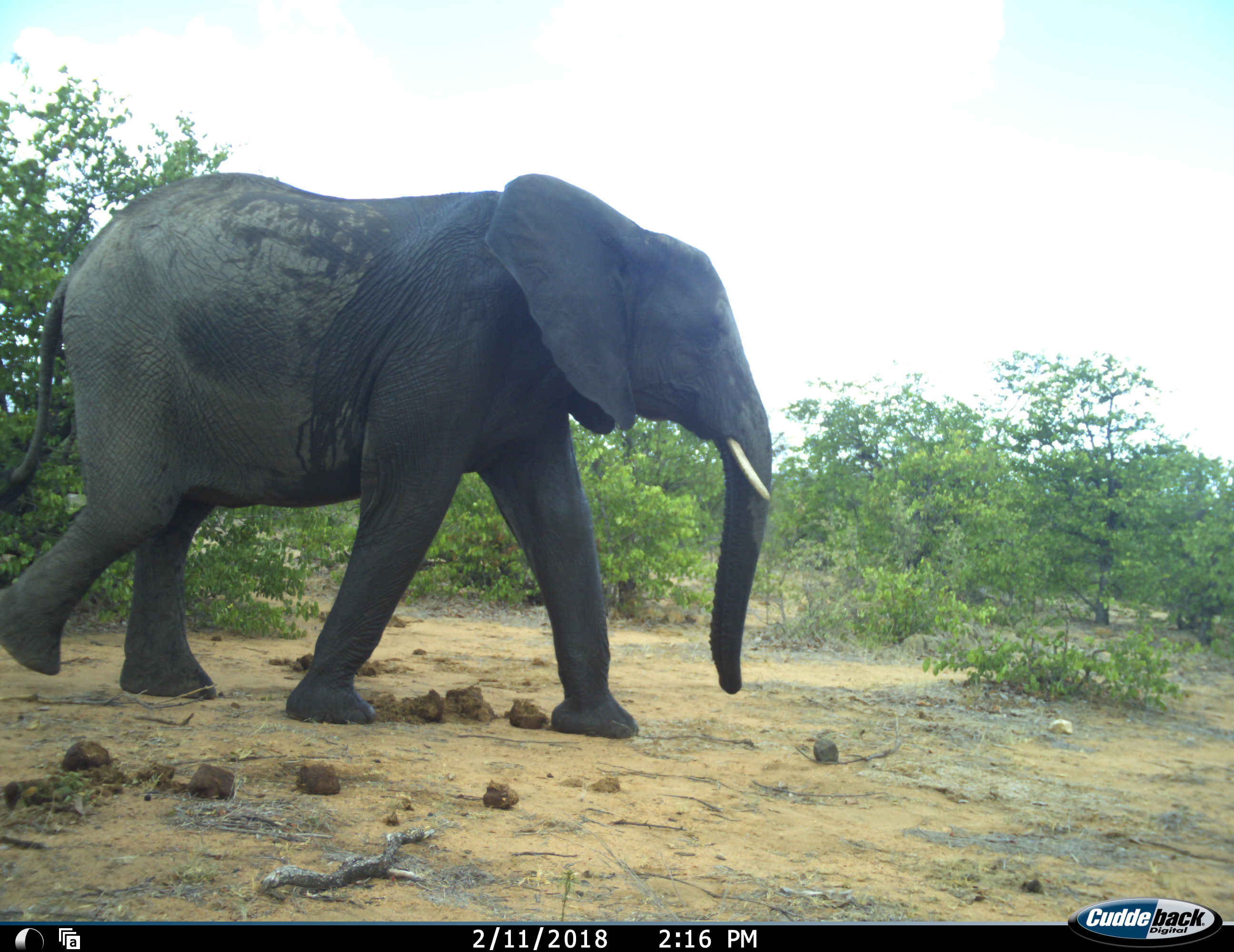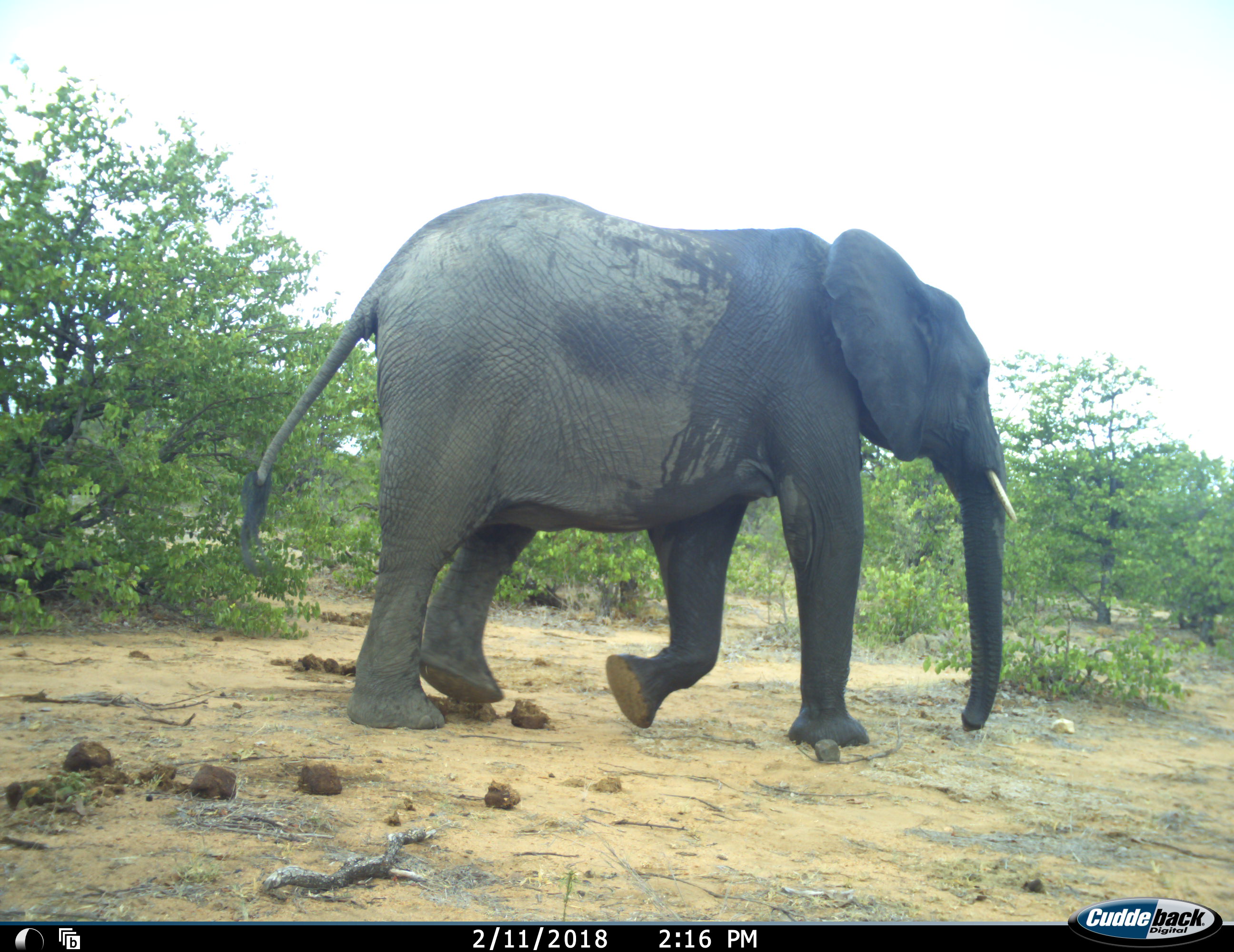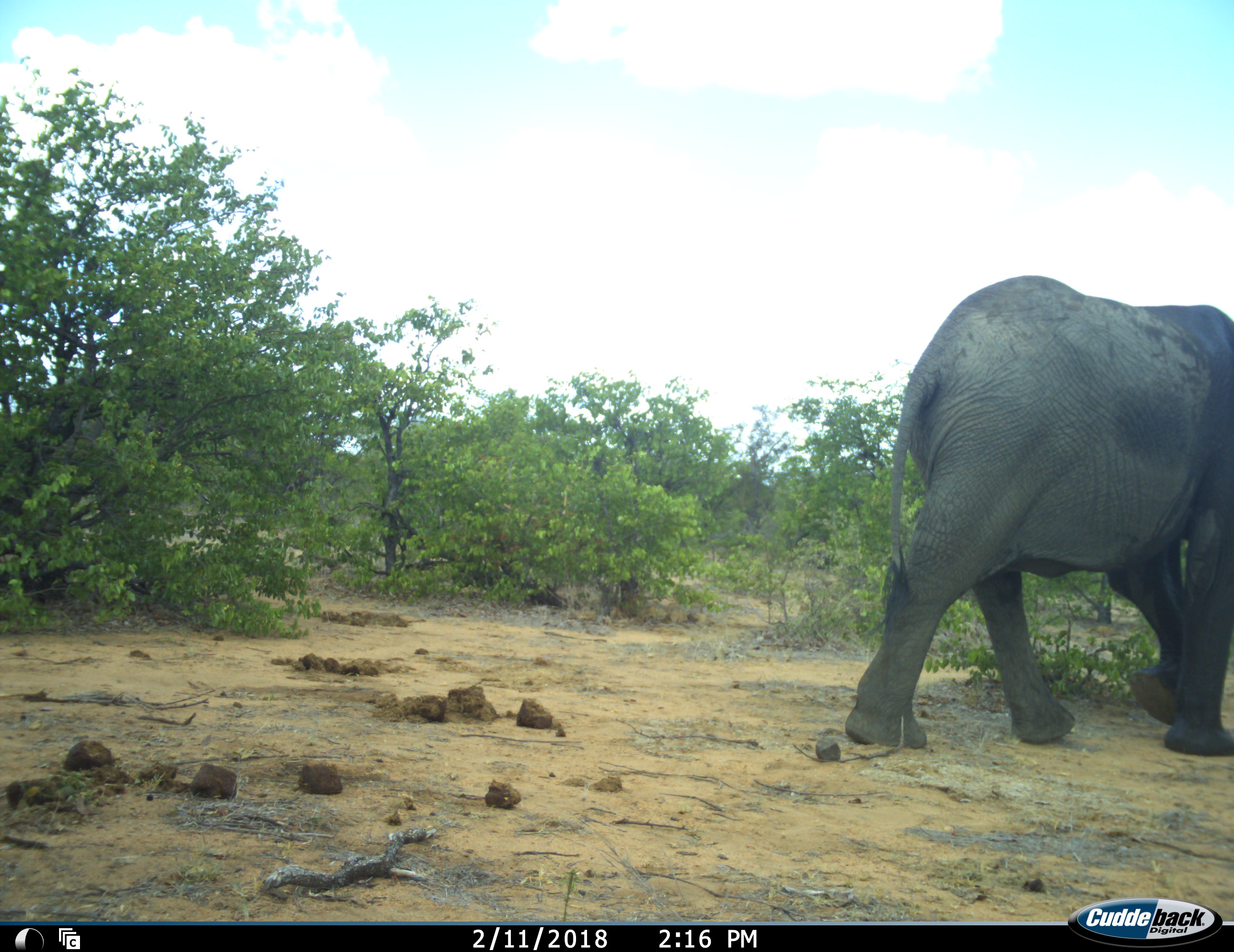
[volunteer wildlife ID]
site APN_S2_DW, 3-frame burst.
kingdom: Animalia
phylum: Chordata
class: Mammalia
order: Proboscidea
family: Elephantidae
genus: Loxodonta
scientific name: Loxodonta africana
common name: african bush elephant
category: elephant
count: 1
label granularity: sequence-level